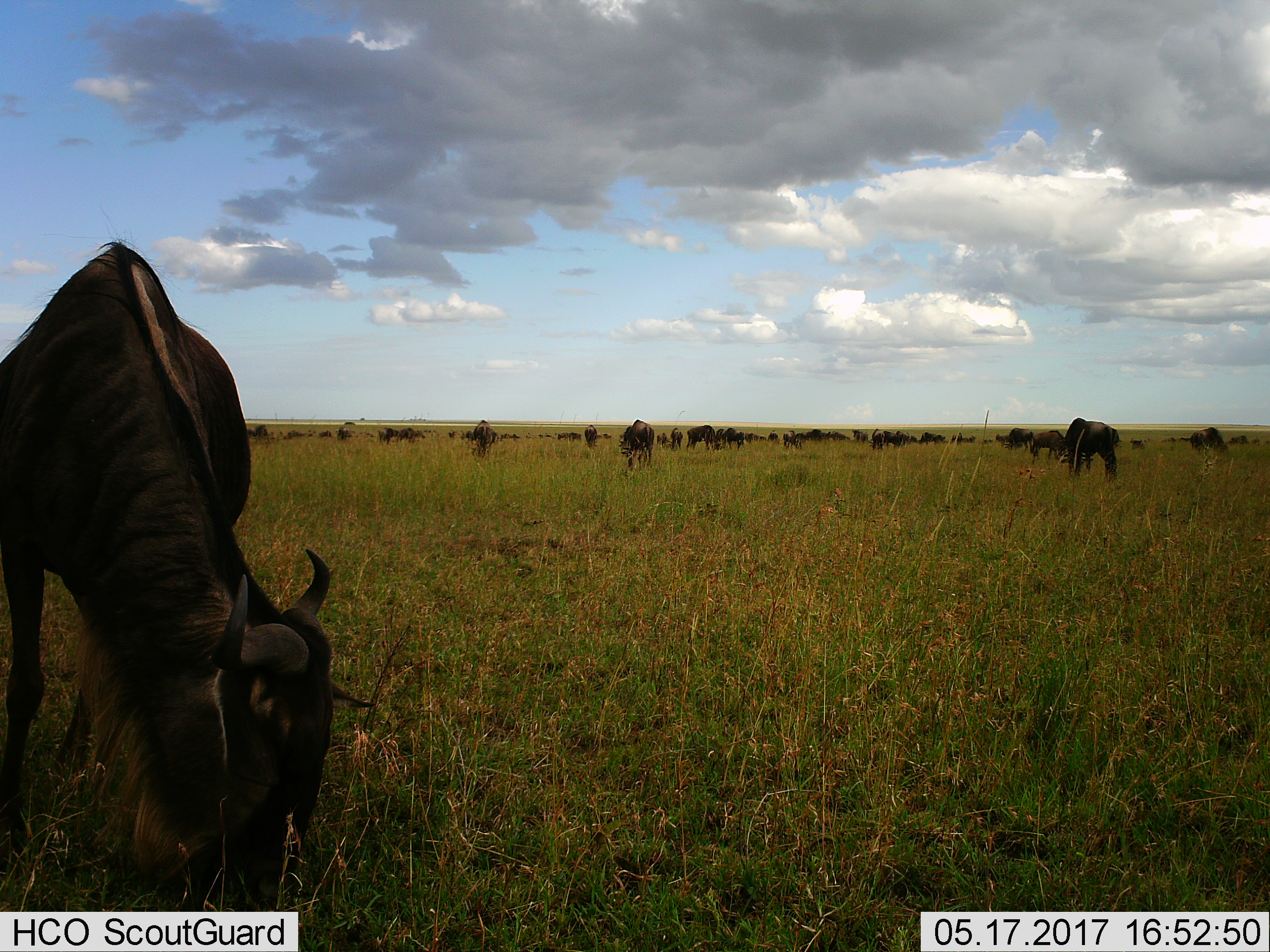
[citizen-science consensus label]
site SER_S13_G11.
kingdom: Animalia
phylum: Chordata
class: Mammalia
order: Artiodactyla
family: Bovidae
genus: Connochaetes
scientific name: Connochaetes taurinus taurinus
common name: blue wildebeest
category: wildebeestblue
Wildebeestblue (blue wildebeest) (Connochaetes taurinus taurinus), count 11-50. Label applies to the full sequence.